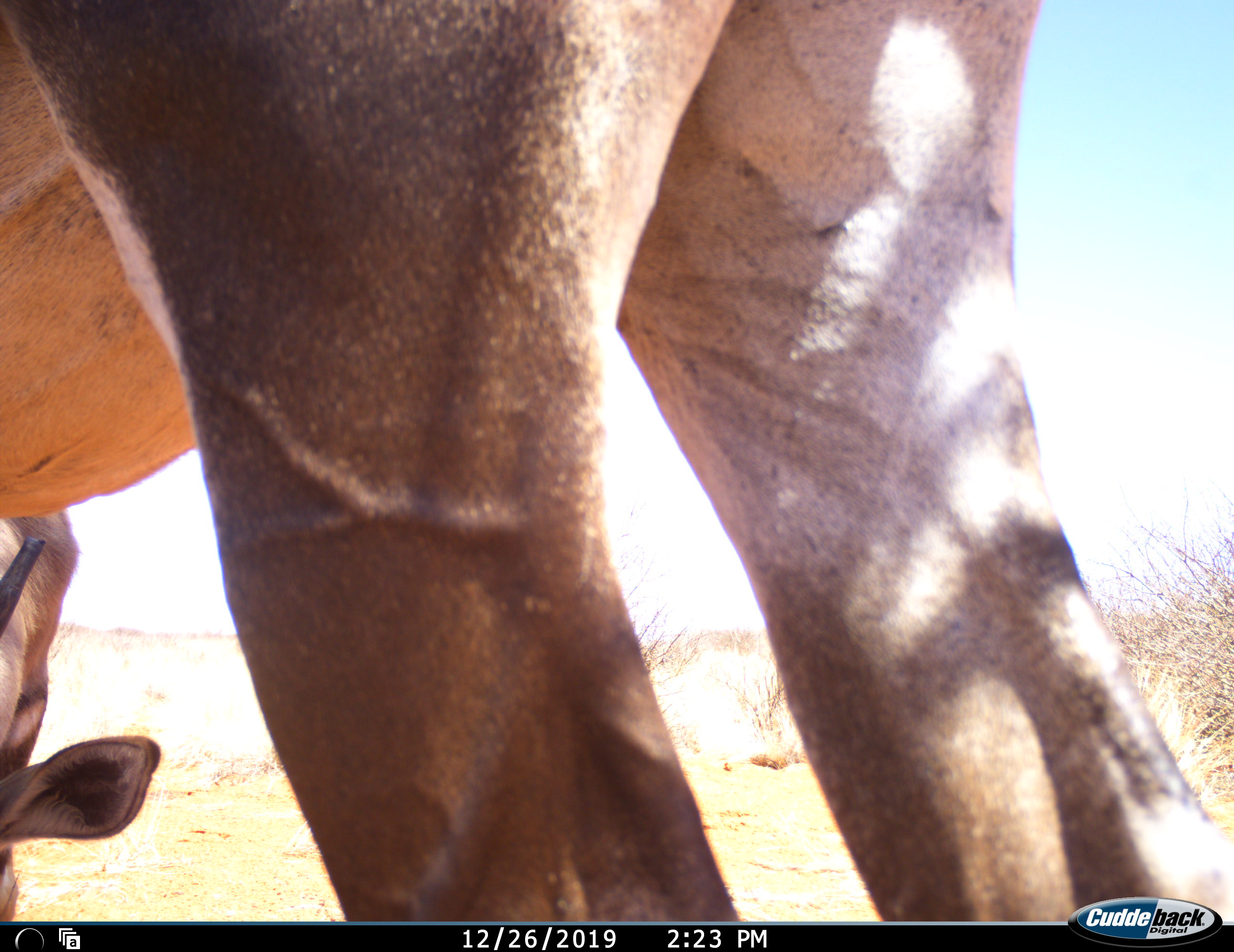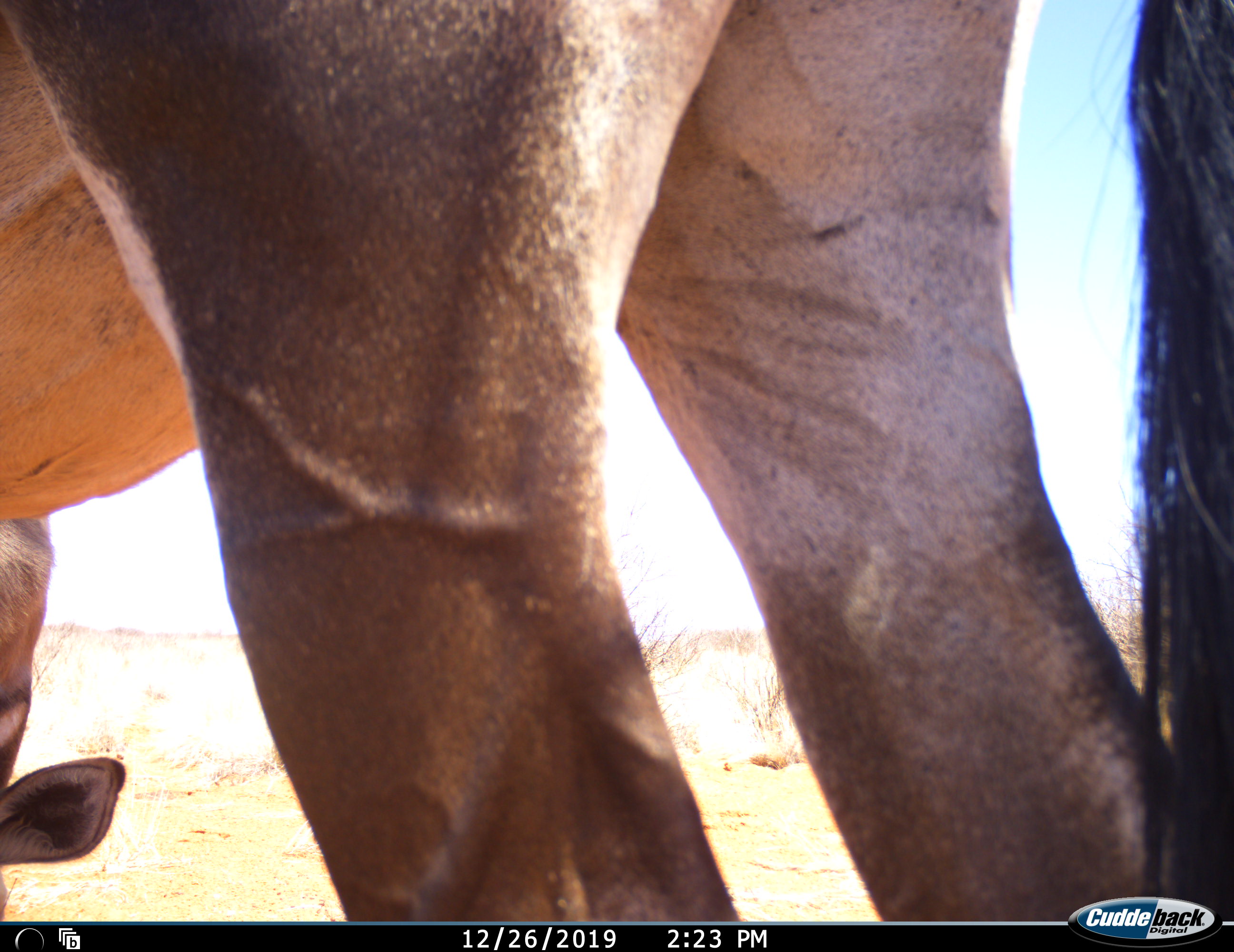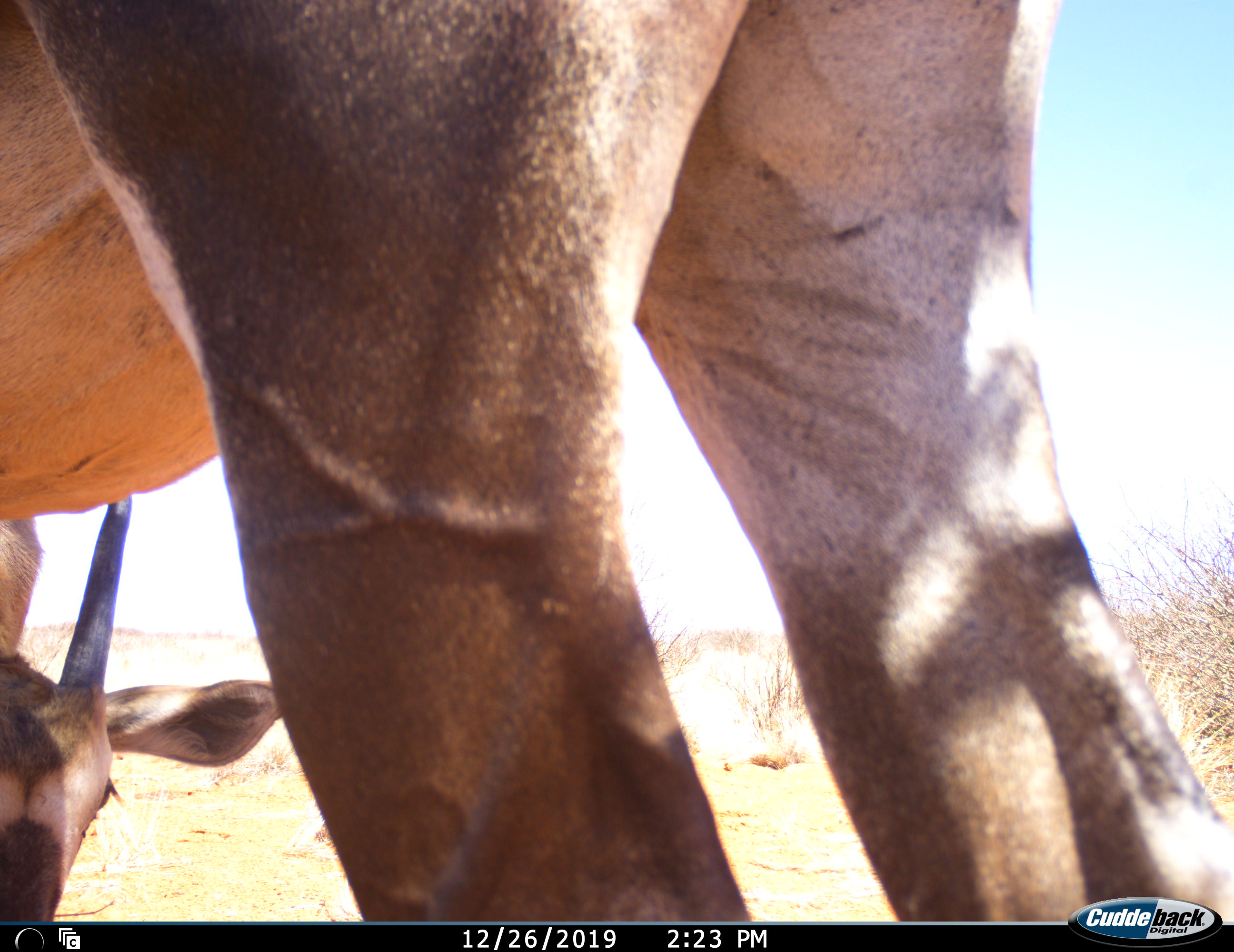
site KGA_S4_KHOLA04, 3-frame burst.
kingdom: Animalia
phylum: Chordata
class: Mammalia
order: Artiodactyla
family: Bovidae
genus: Oryx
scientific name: Oryx gazella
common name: gemsbok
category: oryx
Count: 2.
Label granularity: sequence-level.